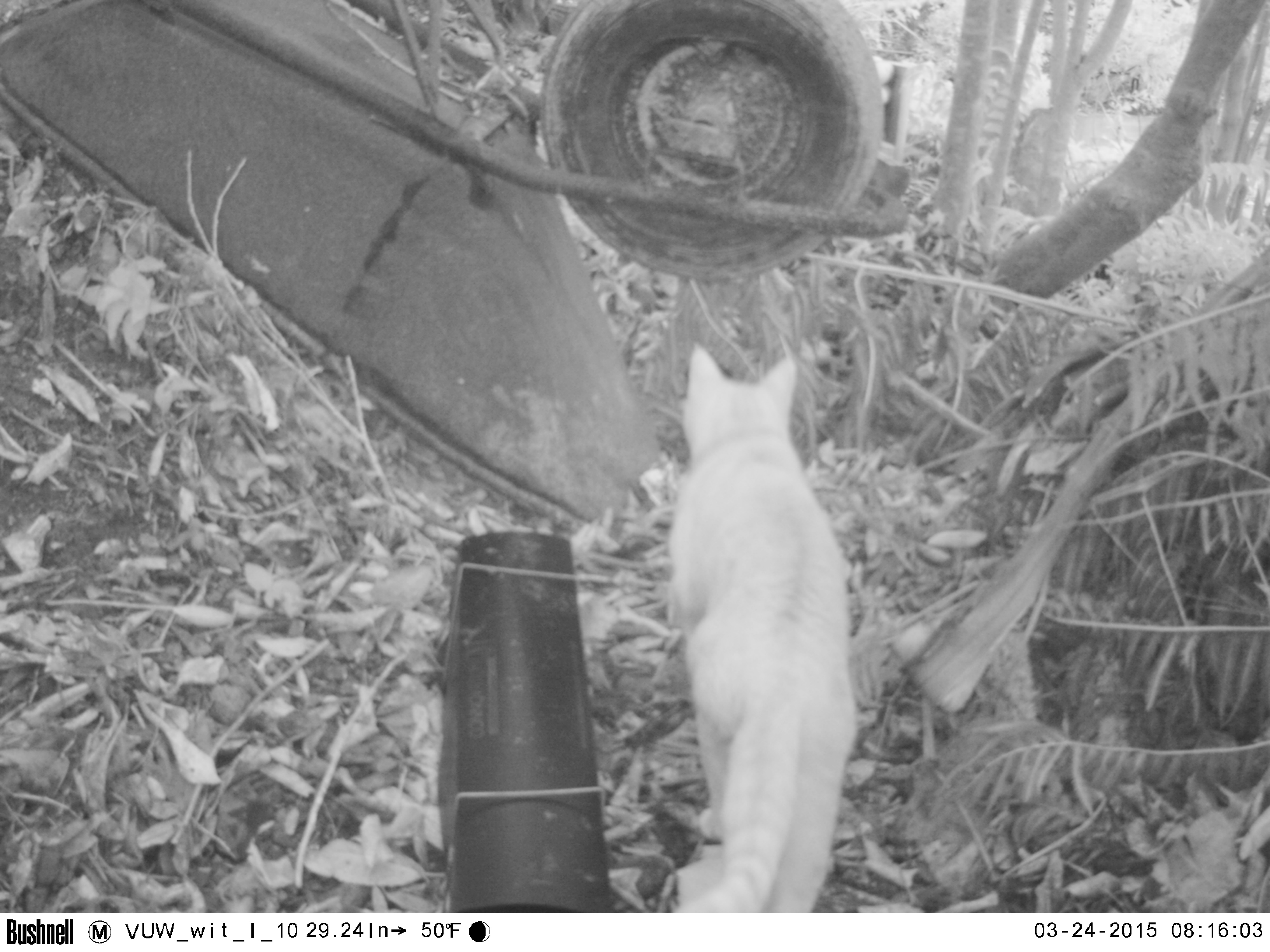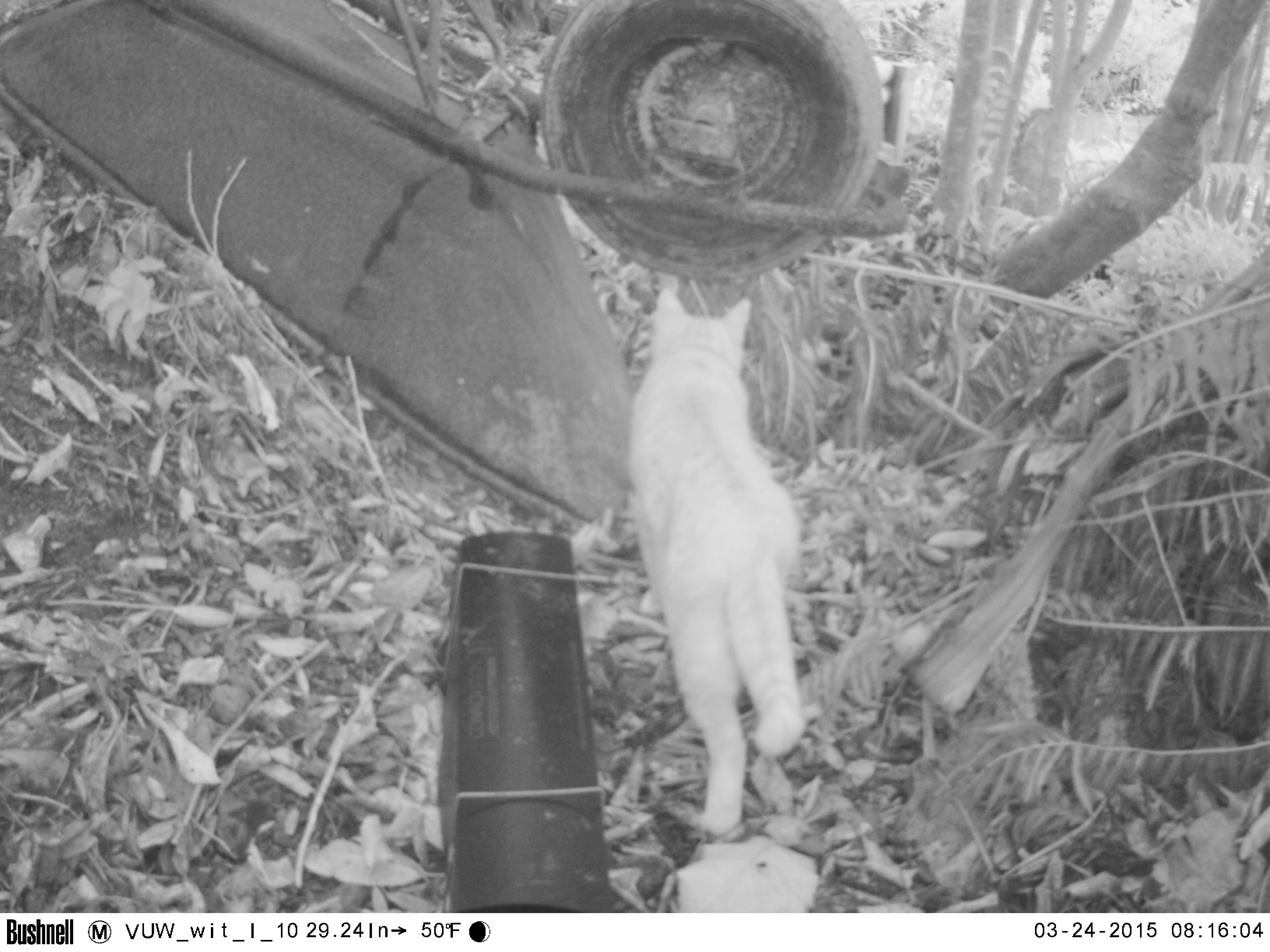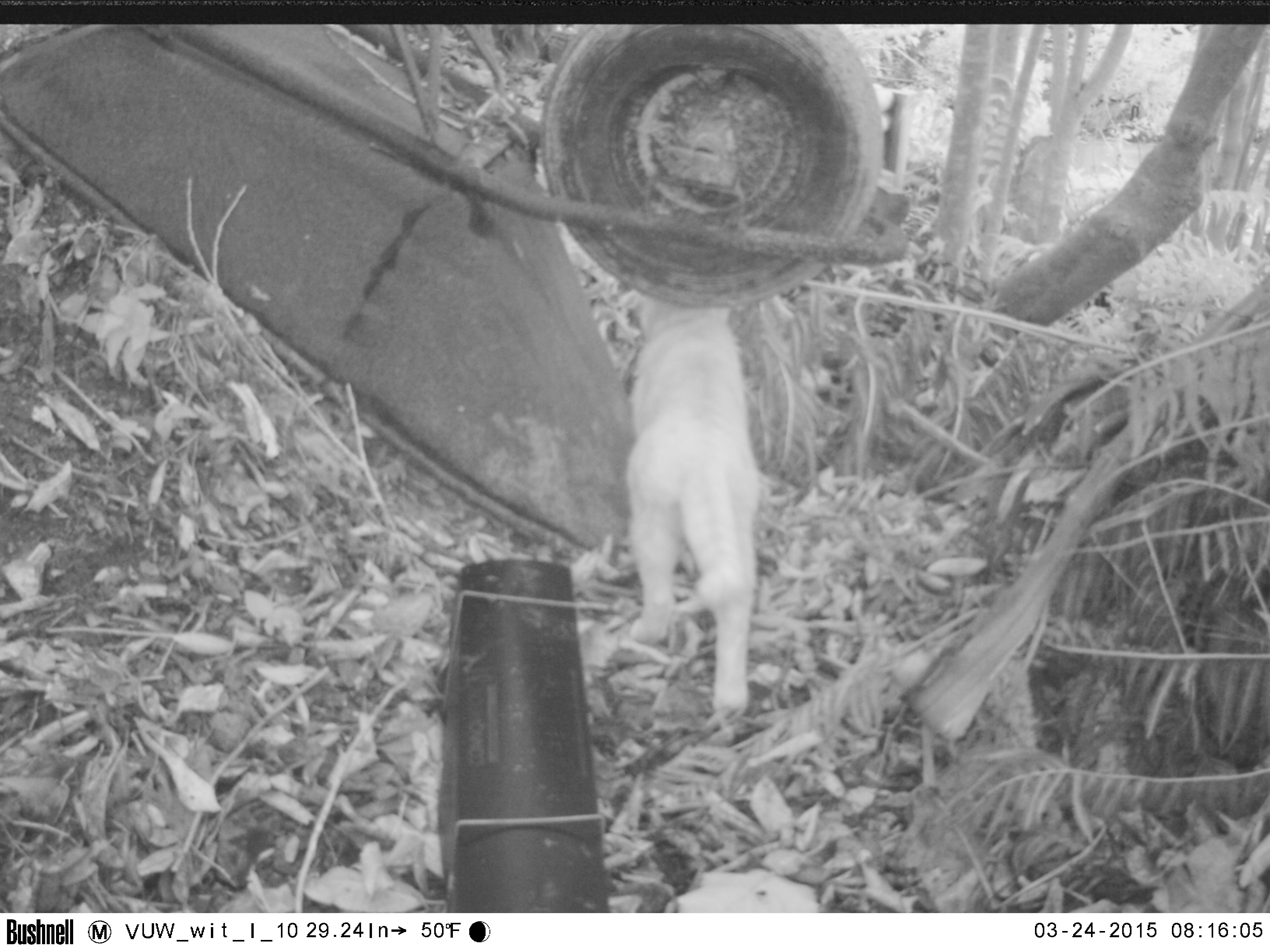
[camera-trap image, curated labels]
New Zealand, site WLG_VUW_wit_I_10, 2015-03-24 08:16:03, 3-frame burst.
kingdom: Animalia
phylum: Chordata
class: Mammalia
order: Carnivora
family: Felidae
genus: Felis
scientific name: Felis catus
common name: domestic cat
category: cat